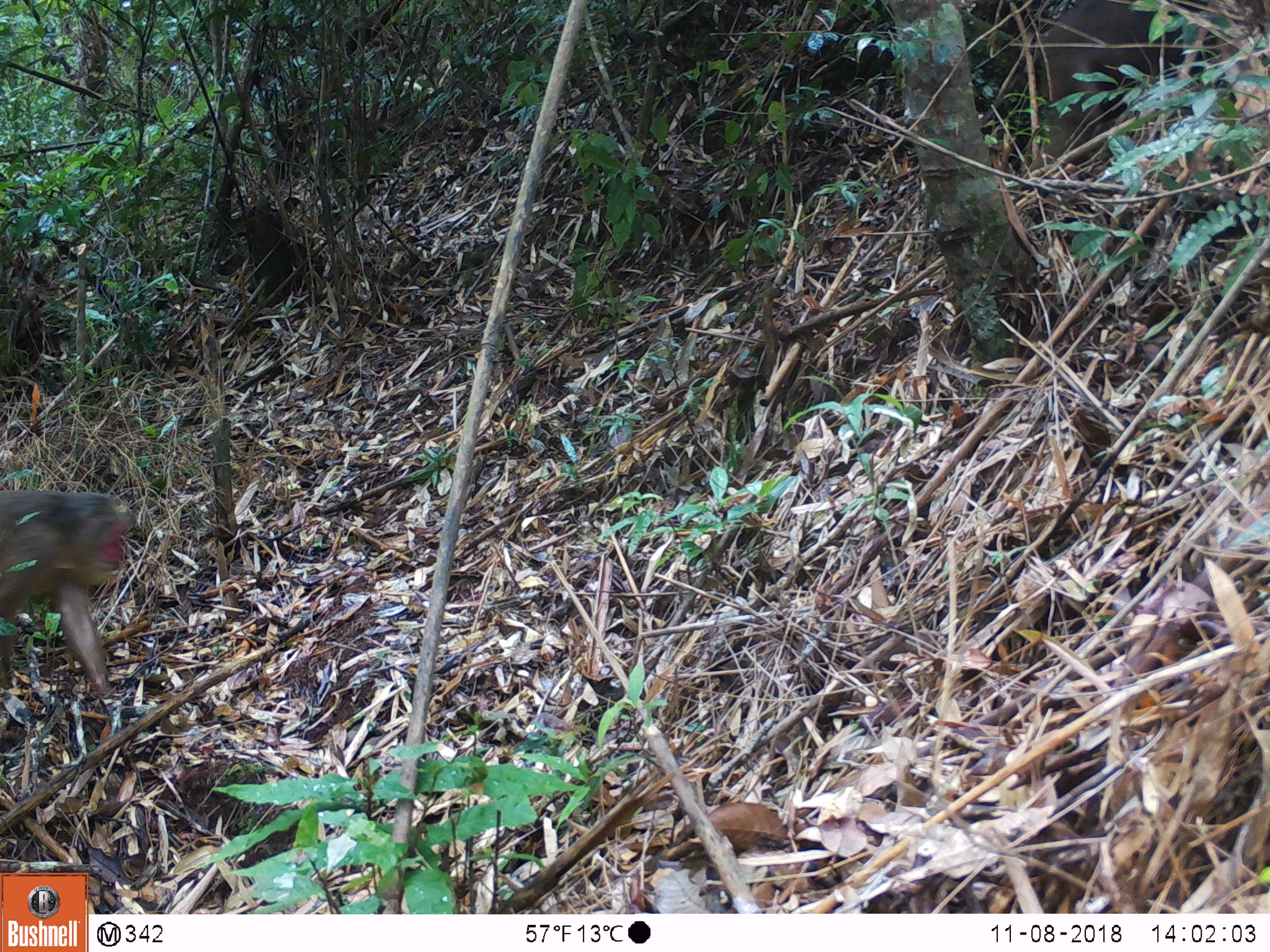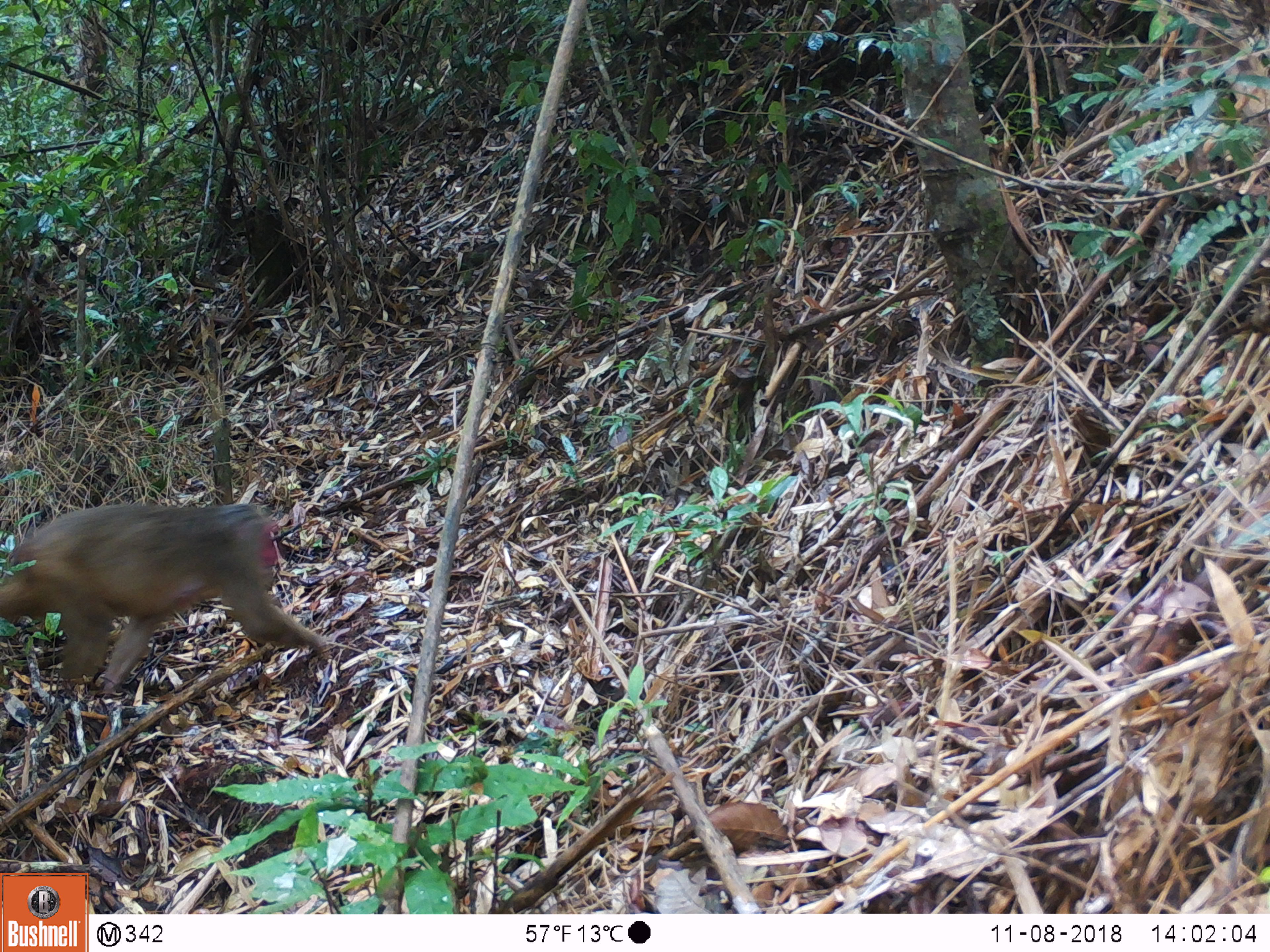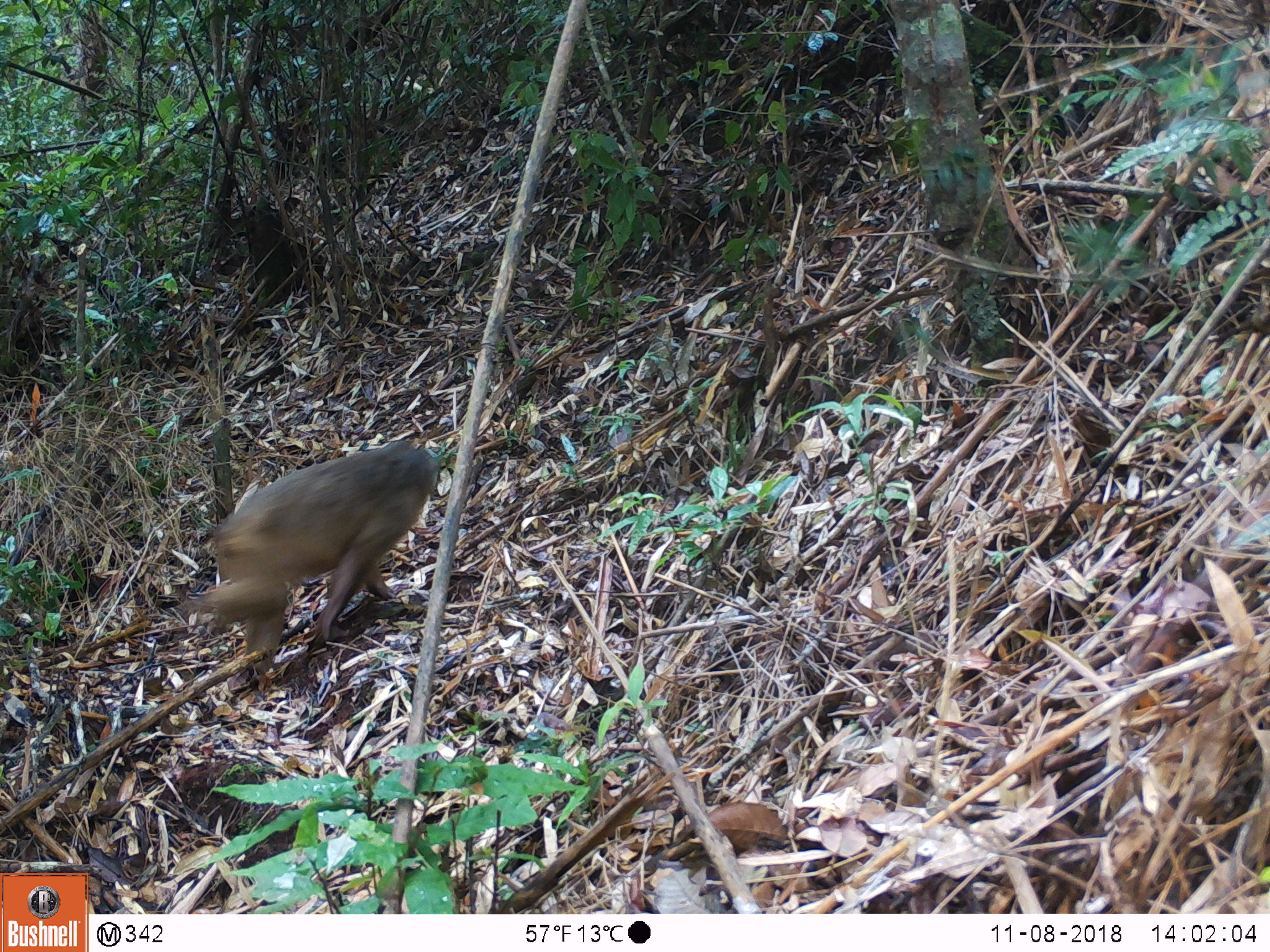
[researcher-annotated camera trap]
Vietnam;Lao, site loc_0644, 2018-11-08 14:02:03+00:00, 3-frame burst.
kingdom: Animalia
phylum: Chordata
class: Mammalia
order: Primates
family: Cercopithecidae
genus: Macaca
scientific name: Macaca arctoides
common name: stump-tailed macaque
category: stump tailed macaque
Stump tailed macaque (stump-tailed macaque) (Macaca arctoides). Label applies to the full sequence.